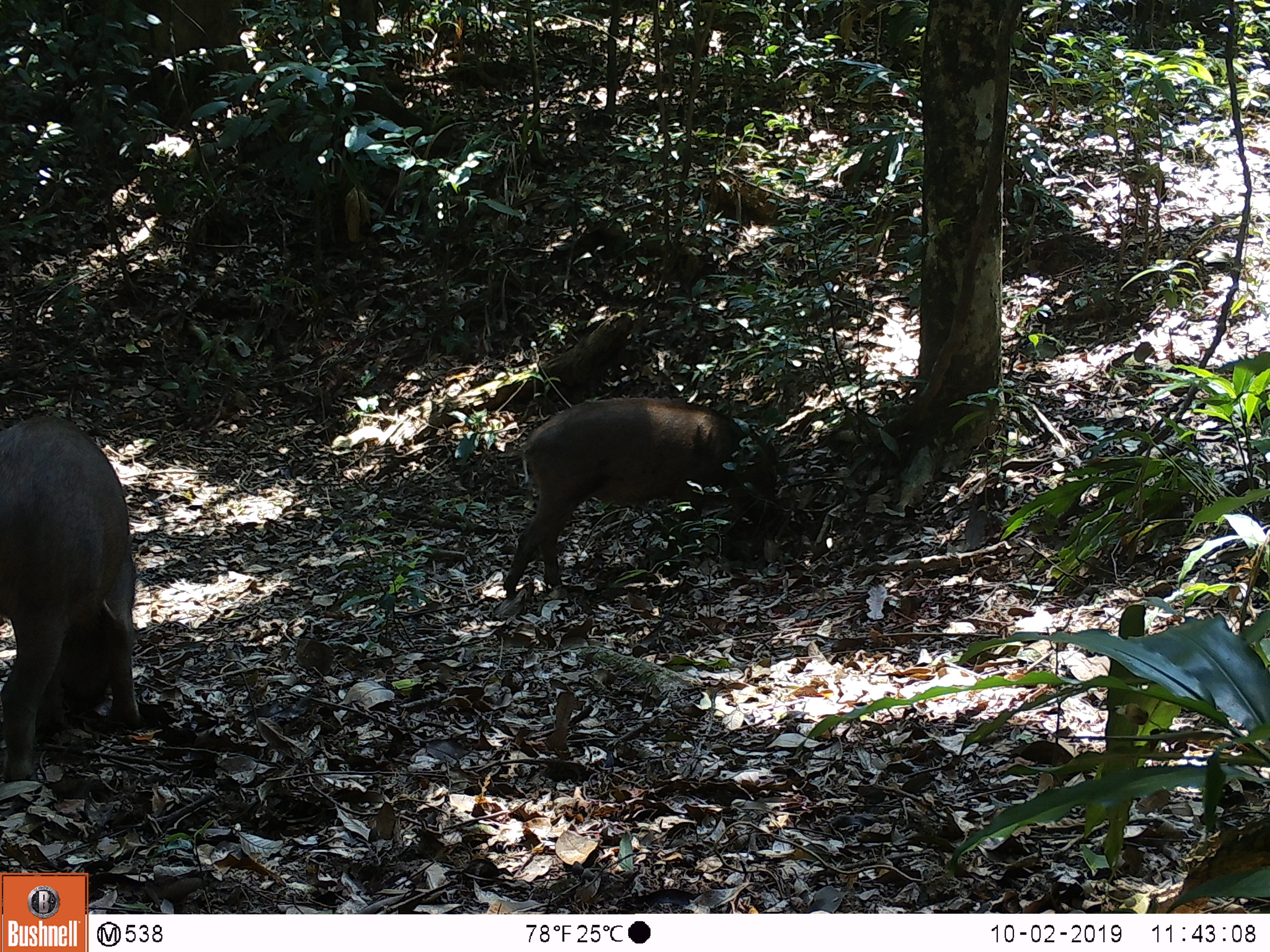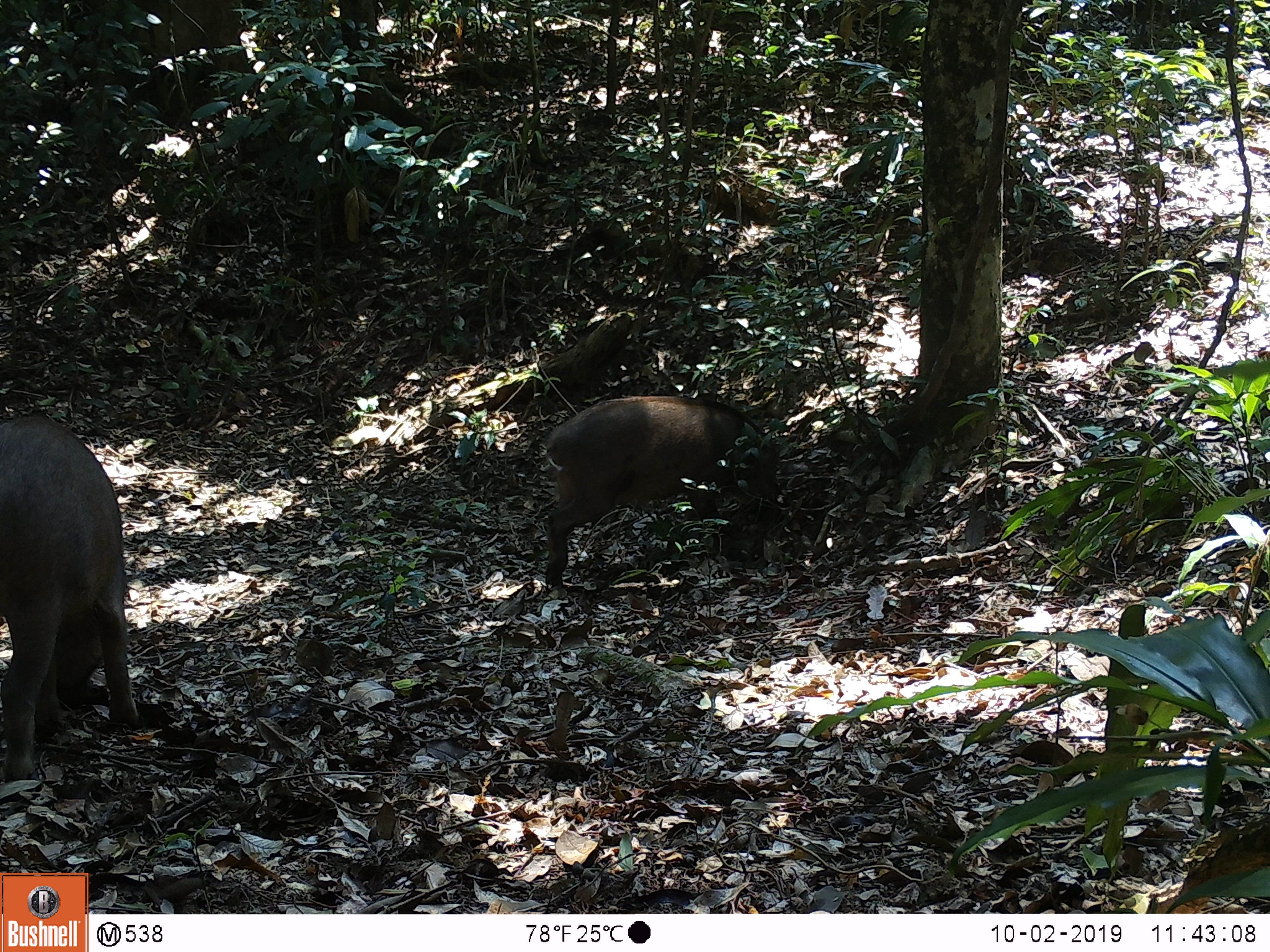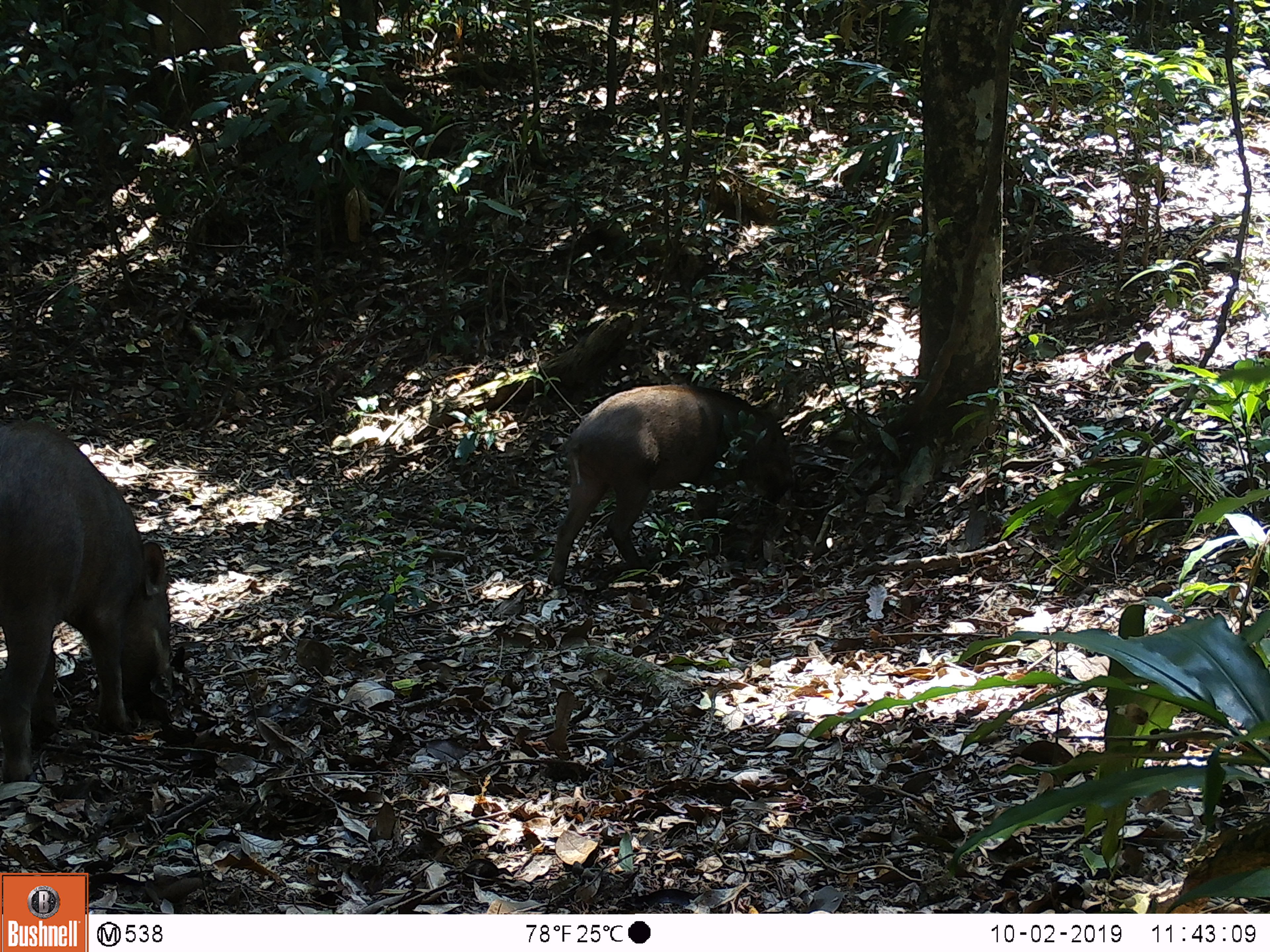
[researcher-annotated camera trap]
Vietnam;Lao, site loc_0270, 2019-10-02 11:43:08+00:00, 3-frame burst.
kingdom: Animalia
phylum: Chordata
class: Mammalia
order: Artiodactyla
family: Suidae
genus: Sus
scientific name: Sus scrofa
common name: eurasian wild pig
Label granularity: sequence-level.